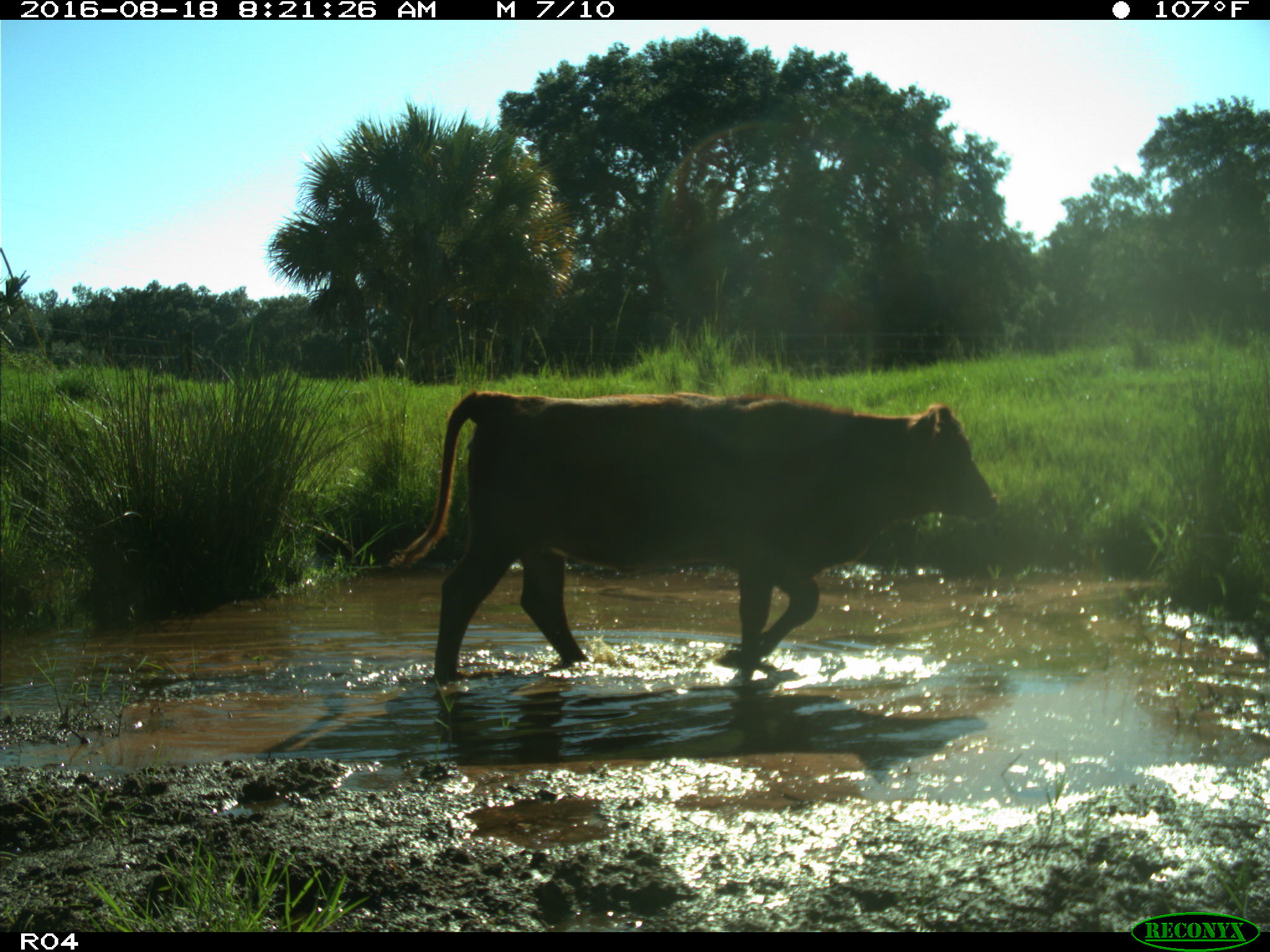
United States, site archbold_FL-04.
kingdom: Animalia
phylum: Chordata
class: Mammalia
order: Artiodactyla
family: Bovidae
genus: Bos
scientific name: Bos taurus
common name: domestic cow